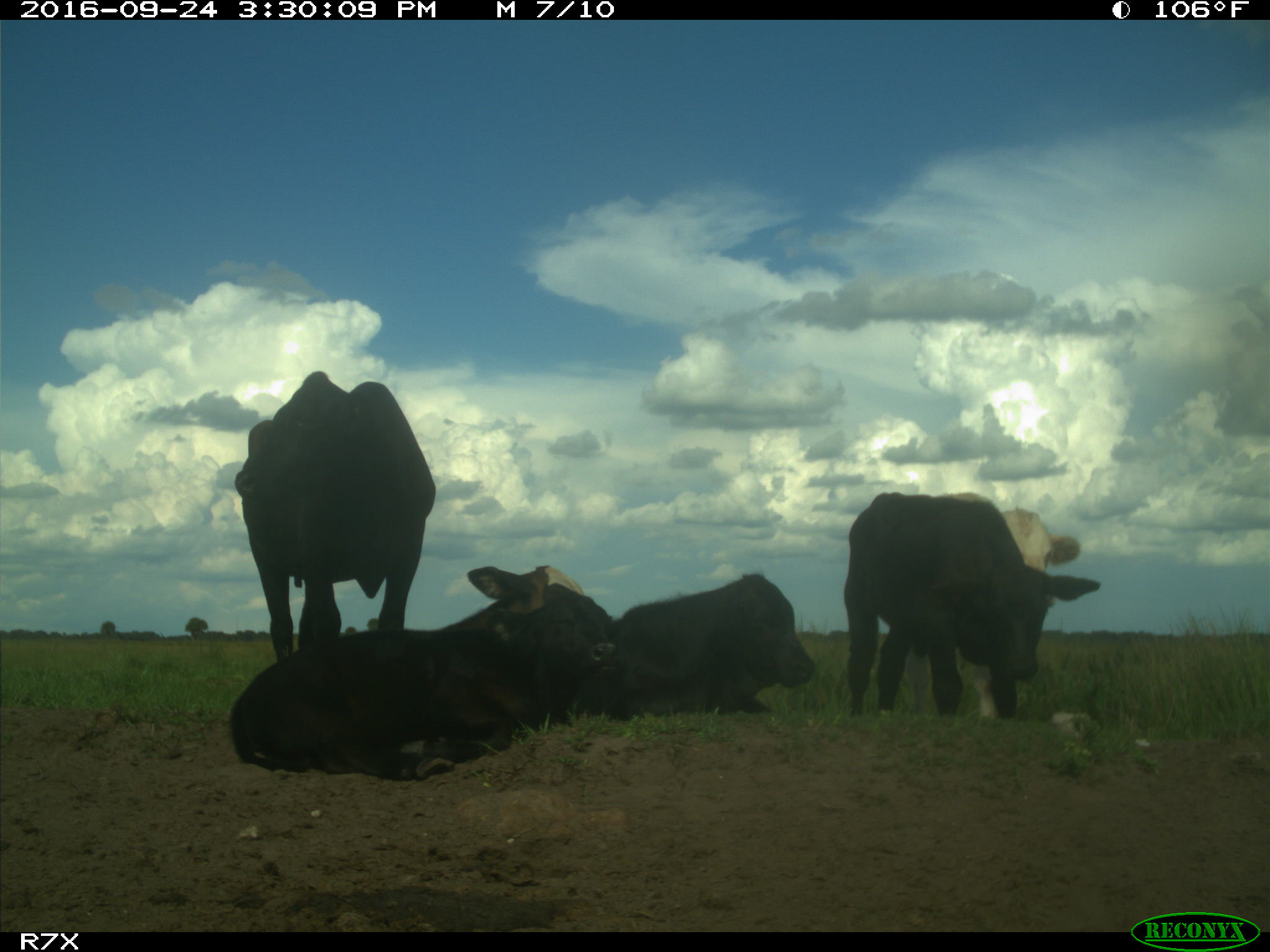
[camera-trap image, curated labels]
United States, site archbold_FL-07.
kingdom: Animalia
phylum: Chordata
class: Mammalia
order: Artiodactyla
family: Bovidae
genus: Bos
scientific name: Bos taurus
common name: domestic cow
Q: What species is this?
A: Bos taurus (domestic cow).